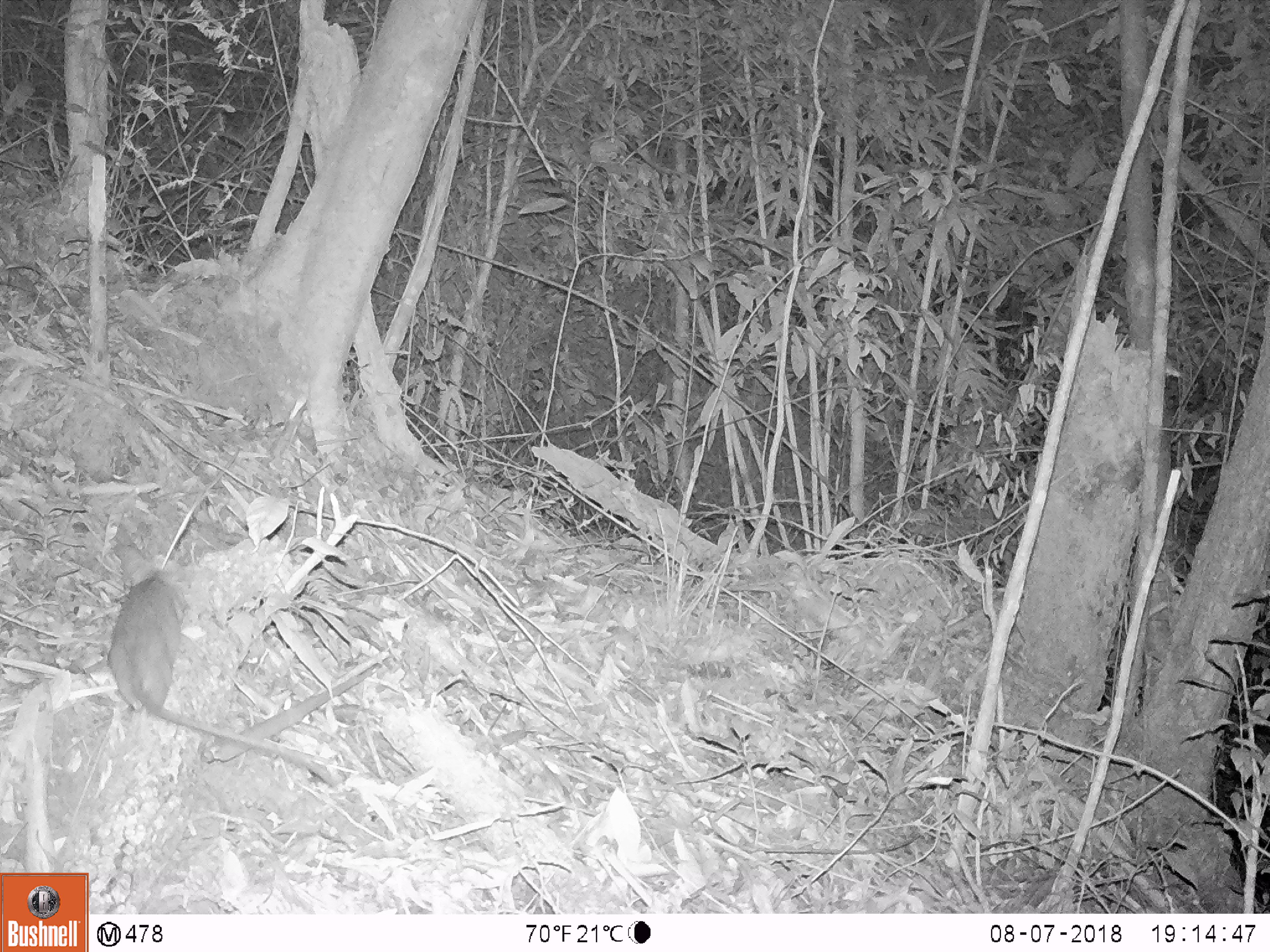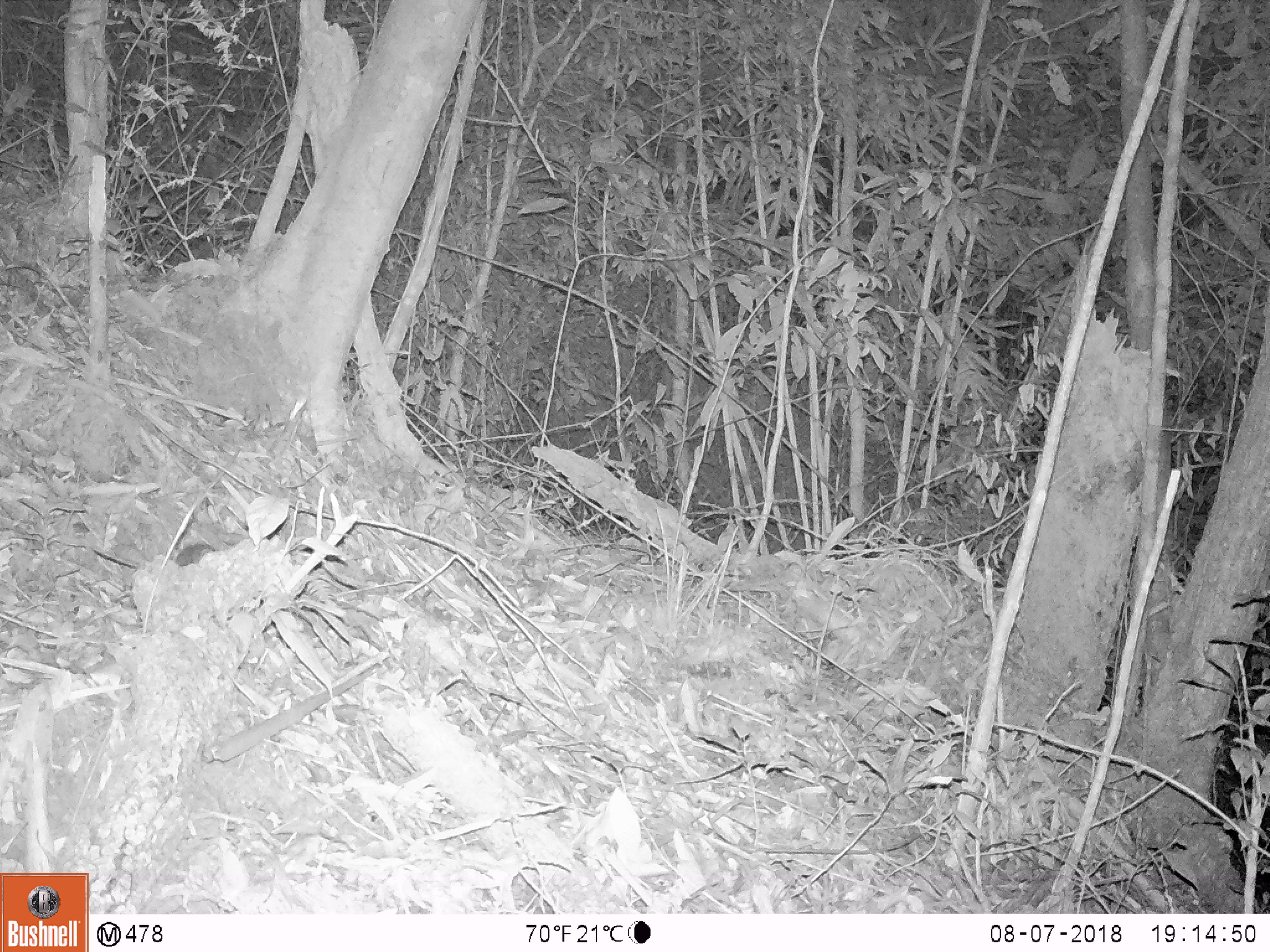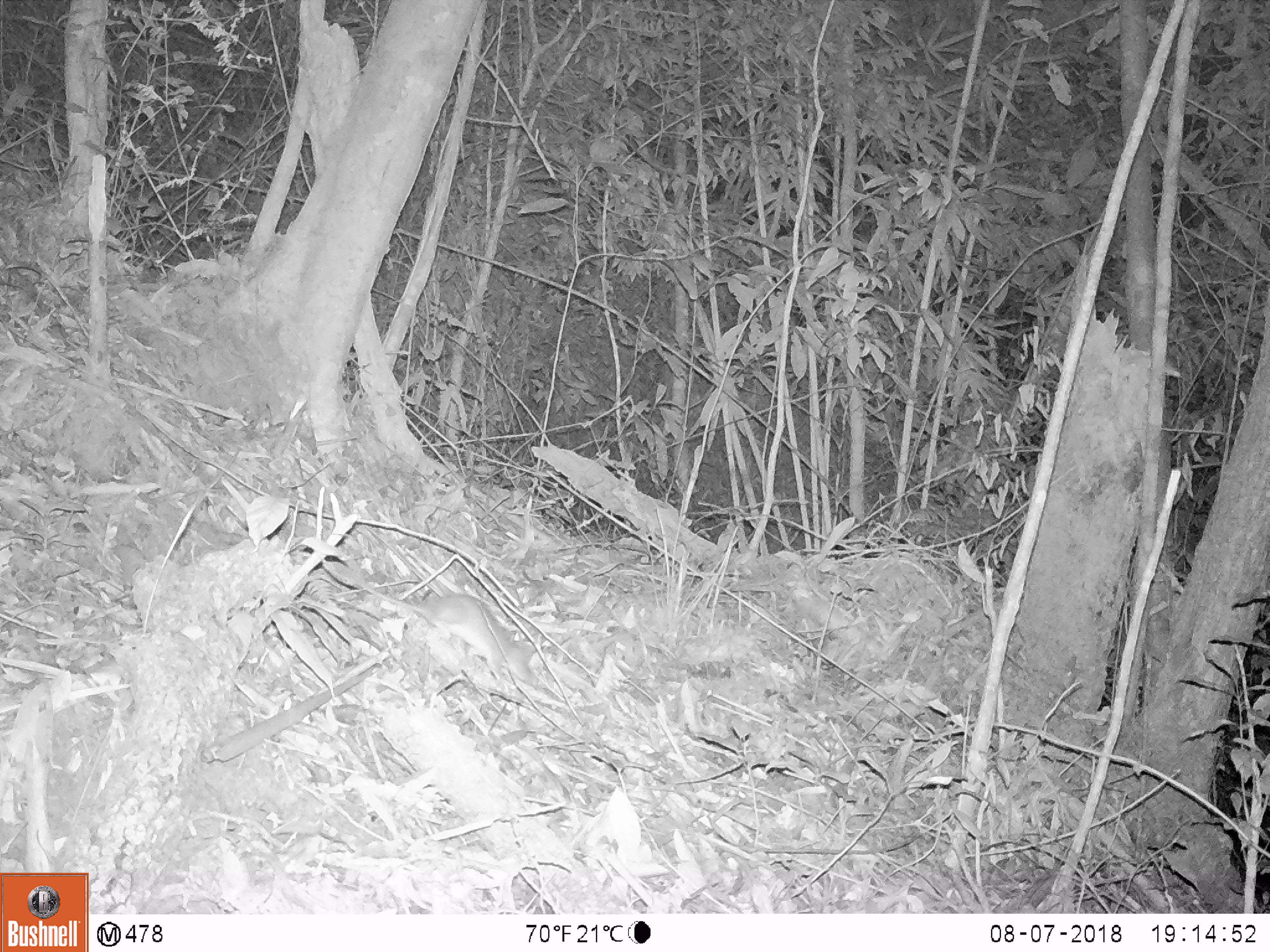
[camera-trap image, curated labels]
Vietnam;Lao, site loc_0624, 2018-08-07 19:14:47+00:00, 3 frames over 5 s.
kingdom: Animalia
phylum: Chordata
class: Mammalia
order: Rodentia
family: Muridae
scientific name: Muridae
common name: old-world mice and rats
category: unidentified murid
Unidentified murid (old-world mice and rats) (Muridae). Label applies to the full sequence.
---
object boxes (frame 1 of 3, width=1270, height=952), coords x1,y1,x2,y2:
unidentified murid: 106,568,335,787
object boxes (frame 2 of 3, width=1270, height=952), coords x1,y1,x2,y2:
unidentified murid: 172,541,217,566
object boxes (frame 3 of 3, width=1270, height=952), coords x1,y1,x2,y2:
unidentified murid: 351,577,539,688